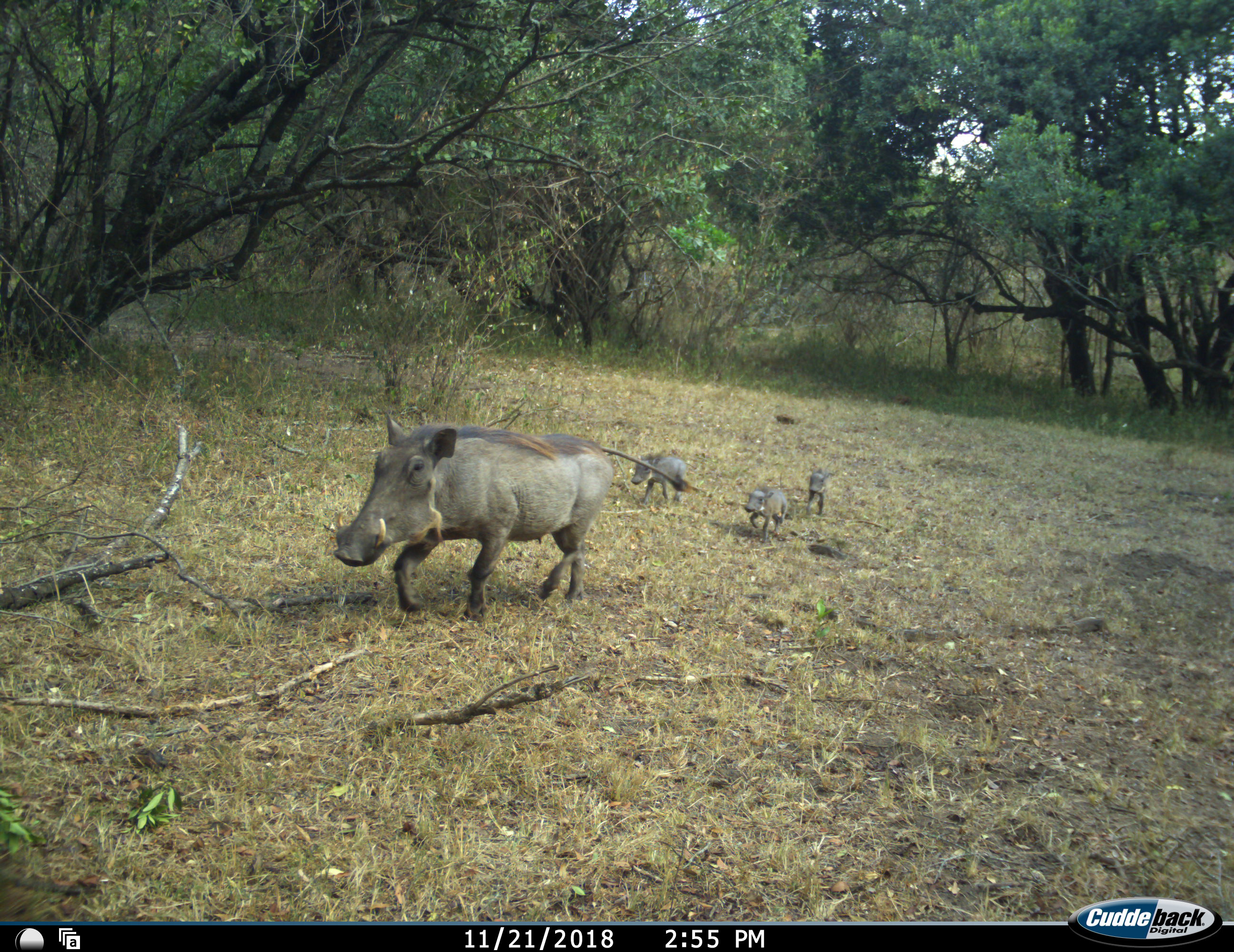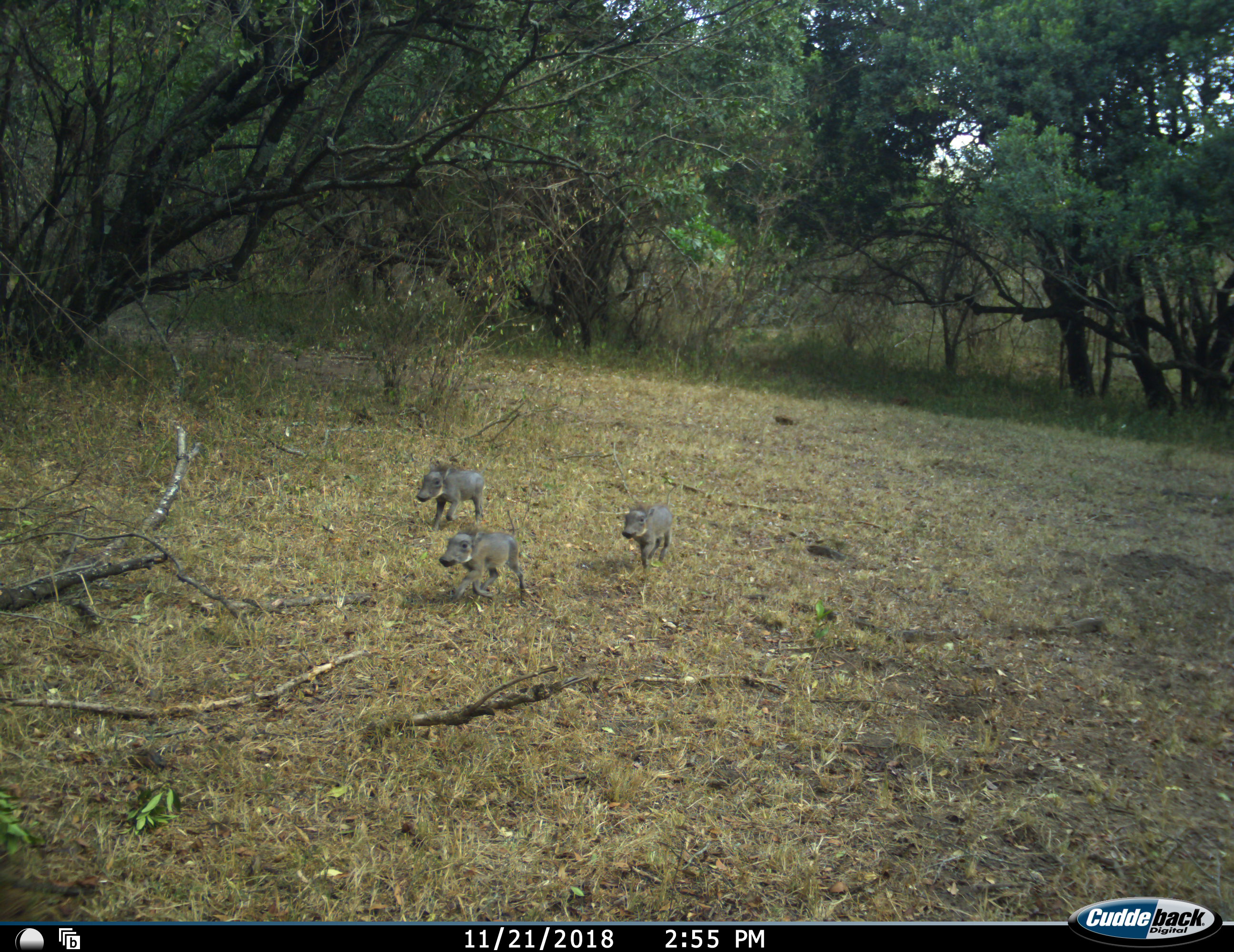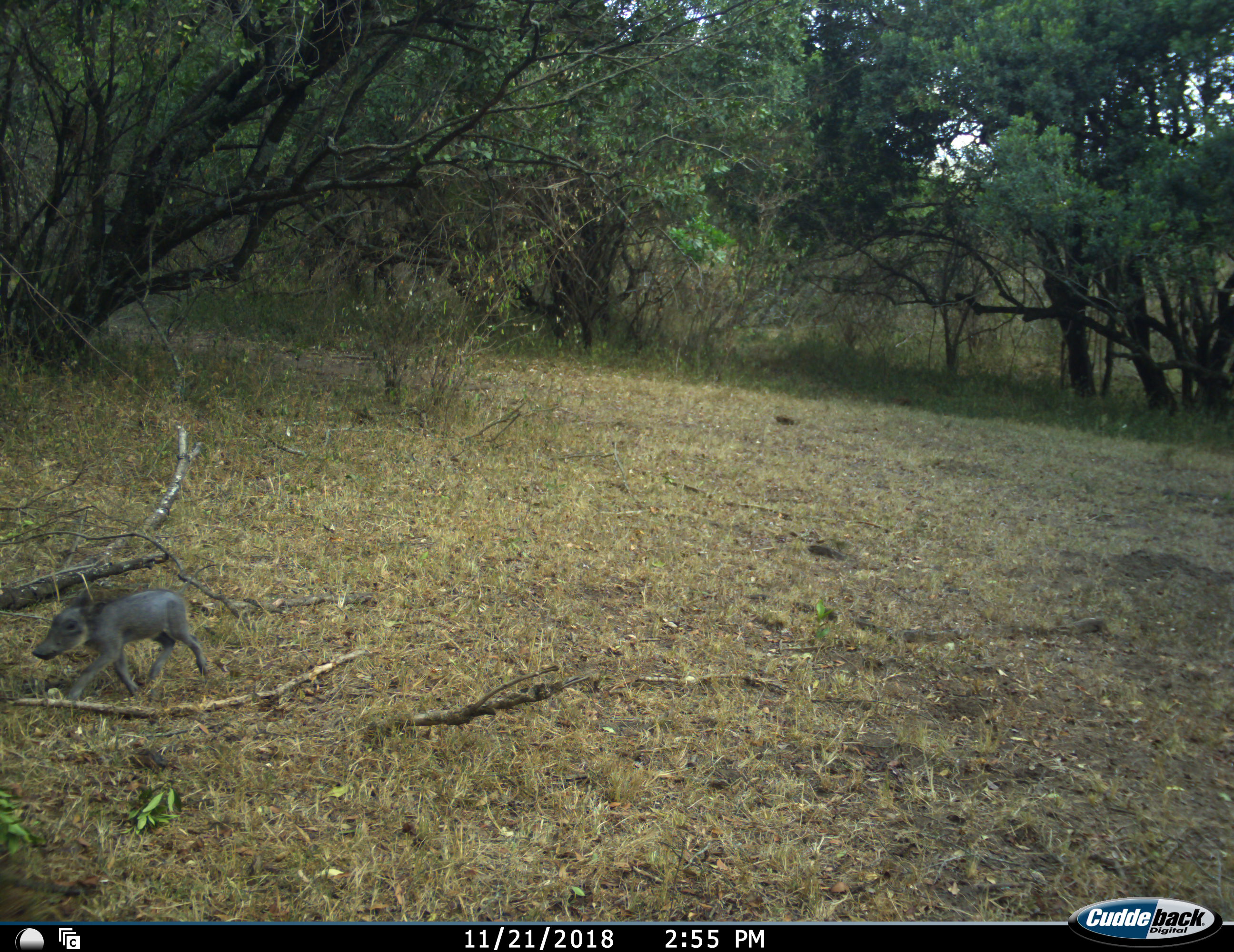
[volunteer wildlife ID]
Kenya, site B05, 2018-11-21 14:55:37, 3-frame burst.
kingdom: Animalia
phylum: Chordata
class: Mammalia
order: Artiodactyla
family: Suidae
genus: Phacochoerus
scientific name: Phacochoerus africanus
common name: warthog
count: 4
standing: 10%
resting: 0%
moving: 100%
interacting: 10%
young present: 100%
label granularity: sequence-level